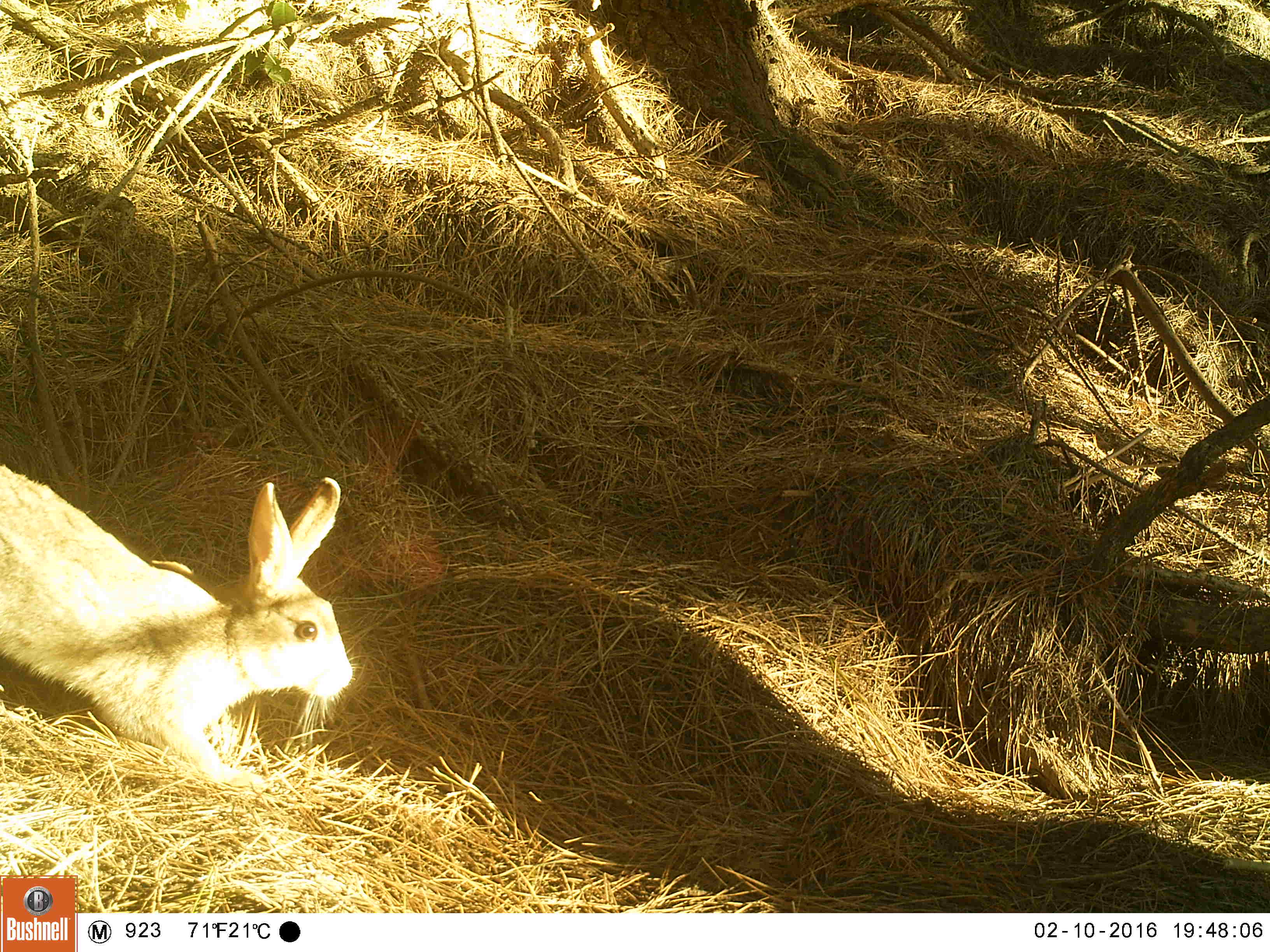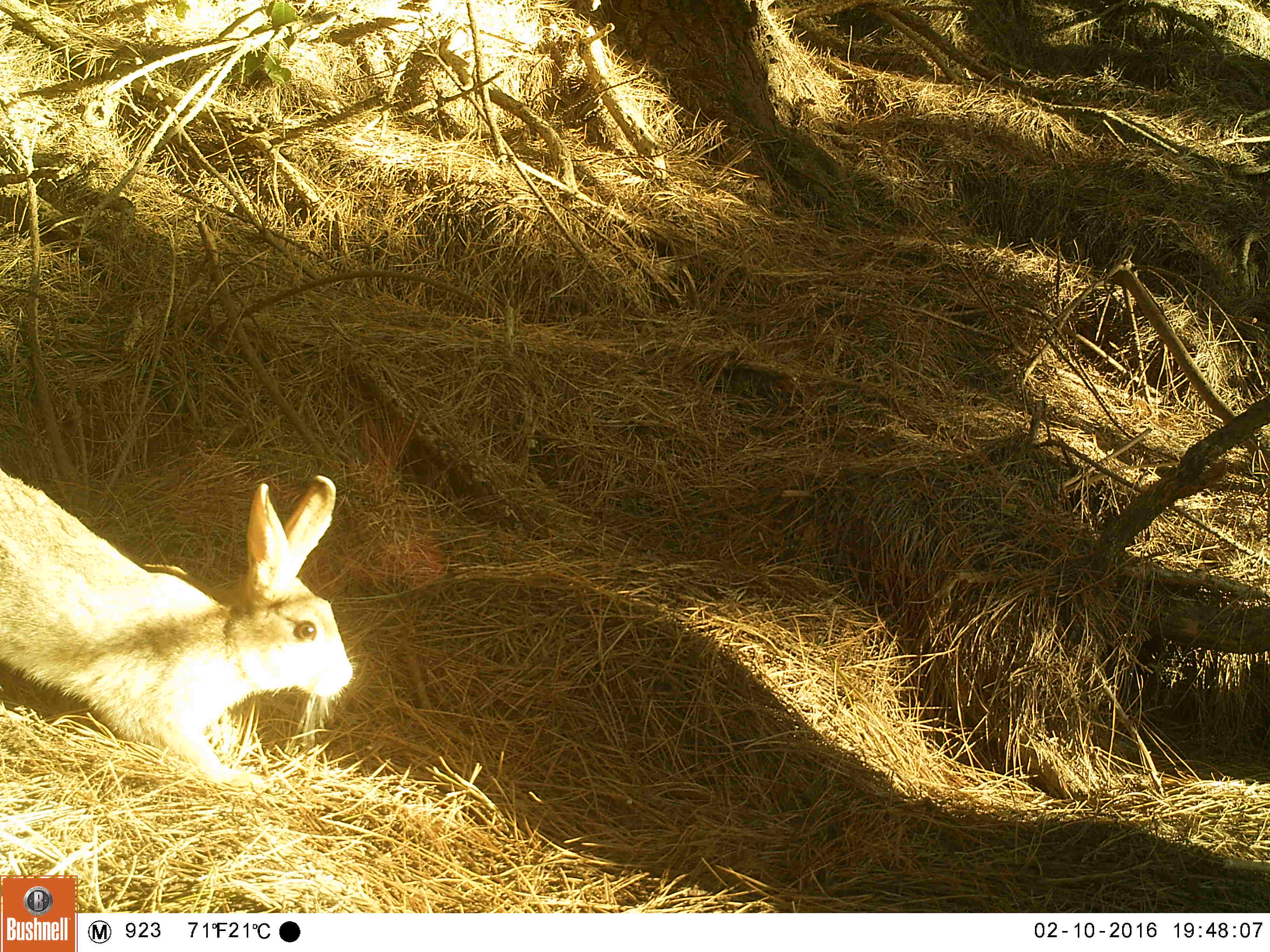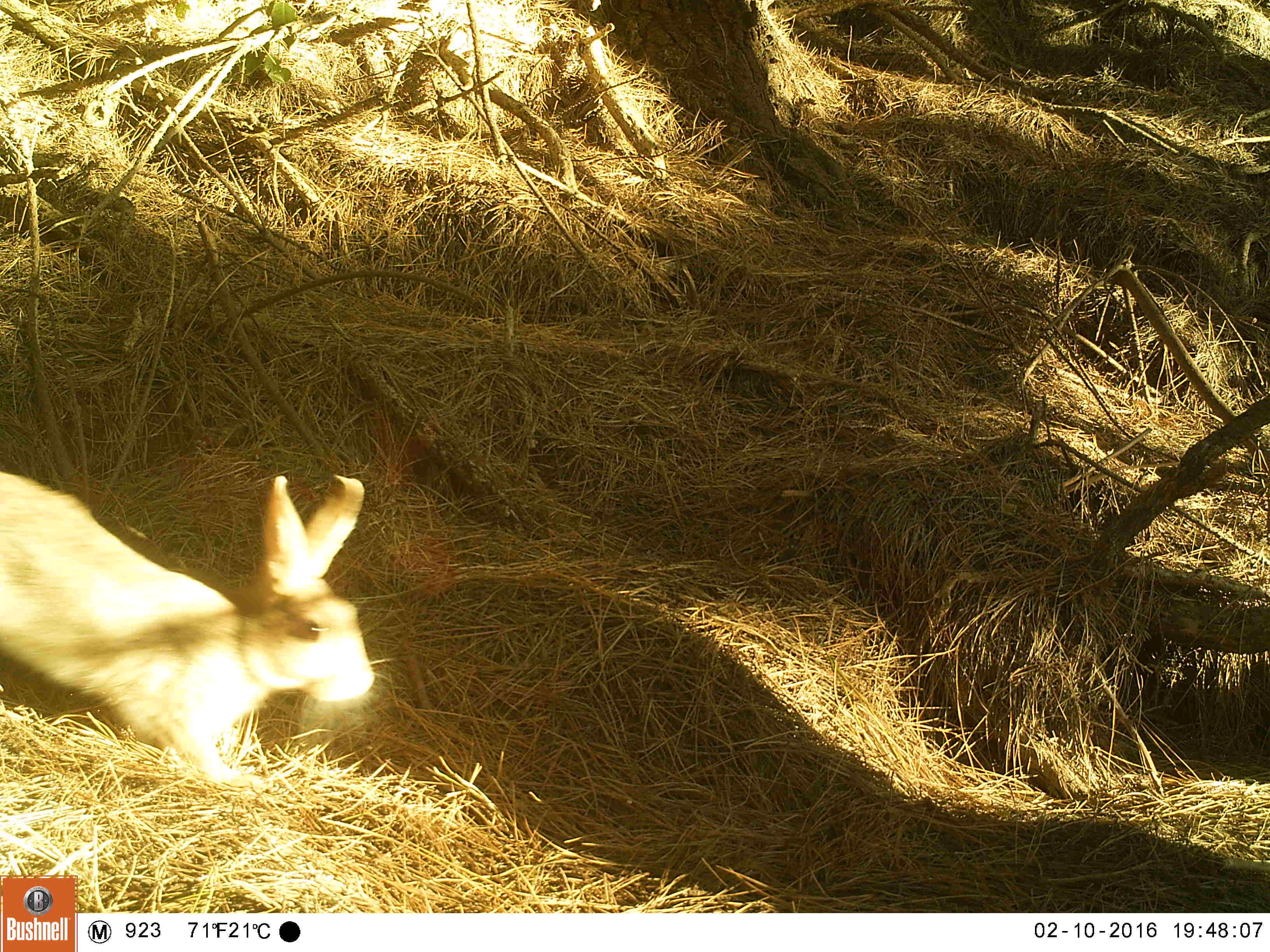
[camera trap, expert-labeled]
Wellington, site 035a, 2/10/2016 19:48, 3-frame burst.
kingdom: Animalia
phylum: Chordata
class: Mammalia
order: Lagomorpha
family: Leporidae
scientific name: Leporidae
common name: rabbit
Rabbit (Leporidae).